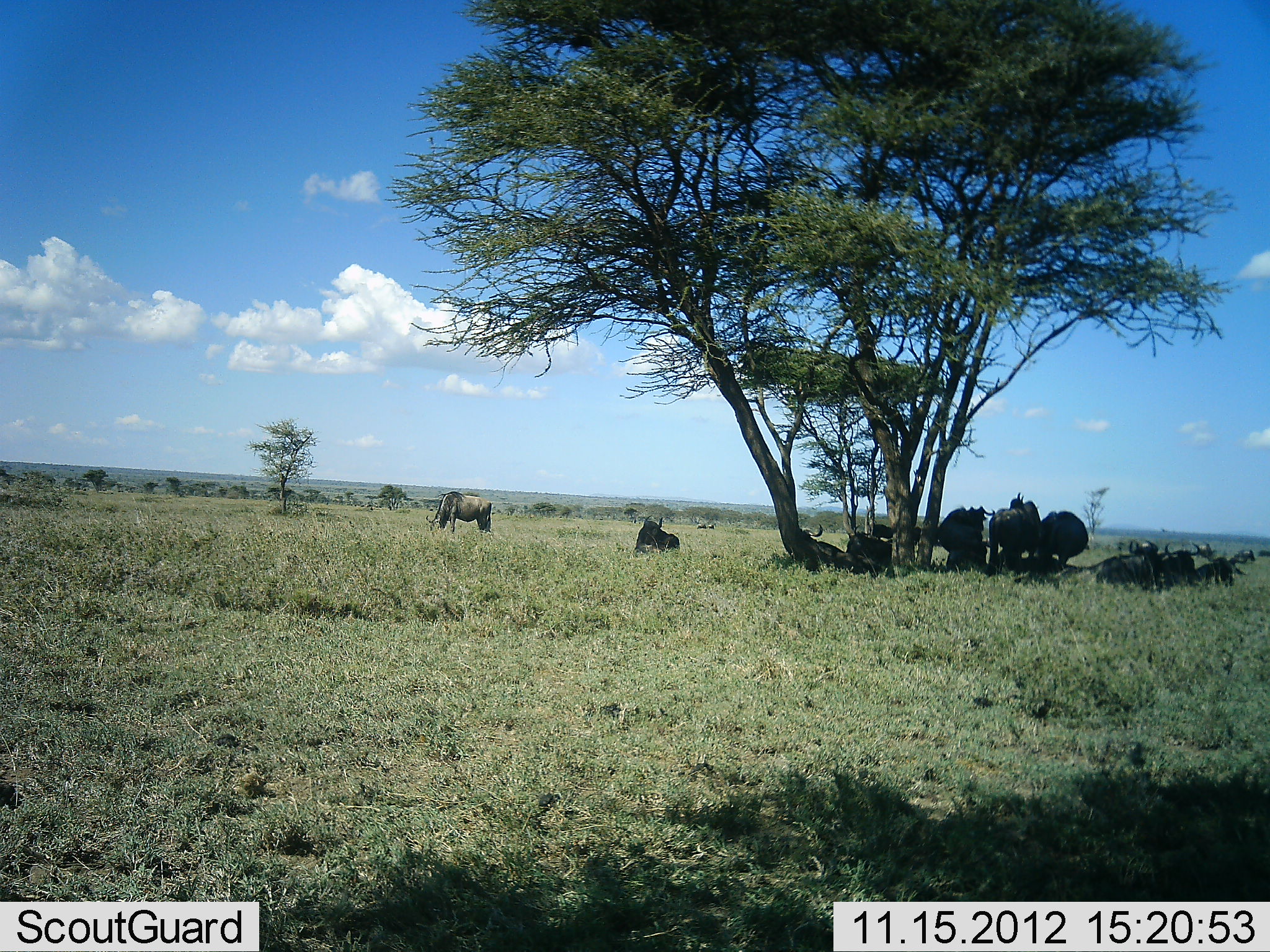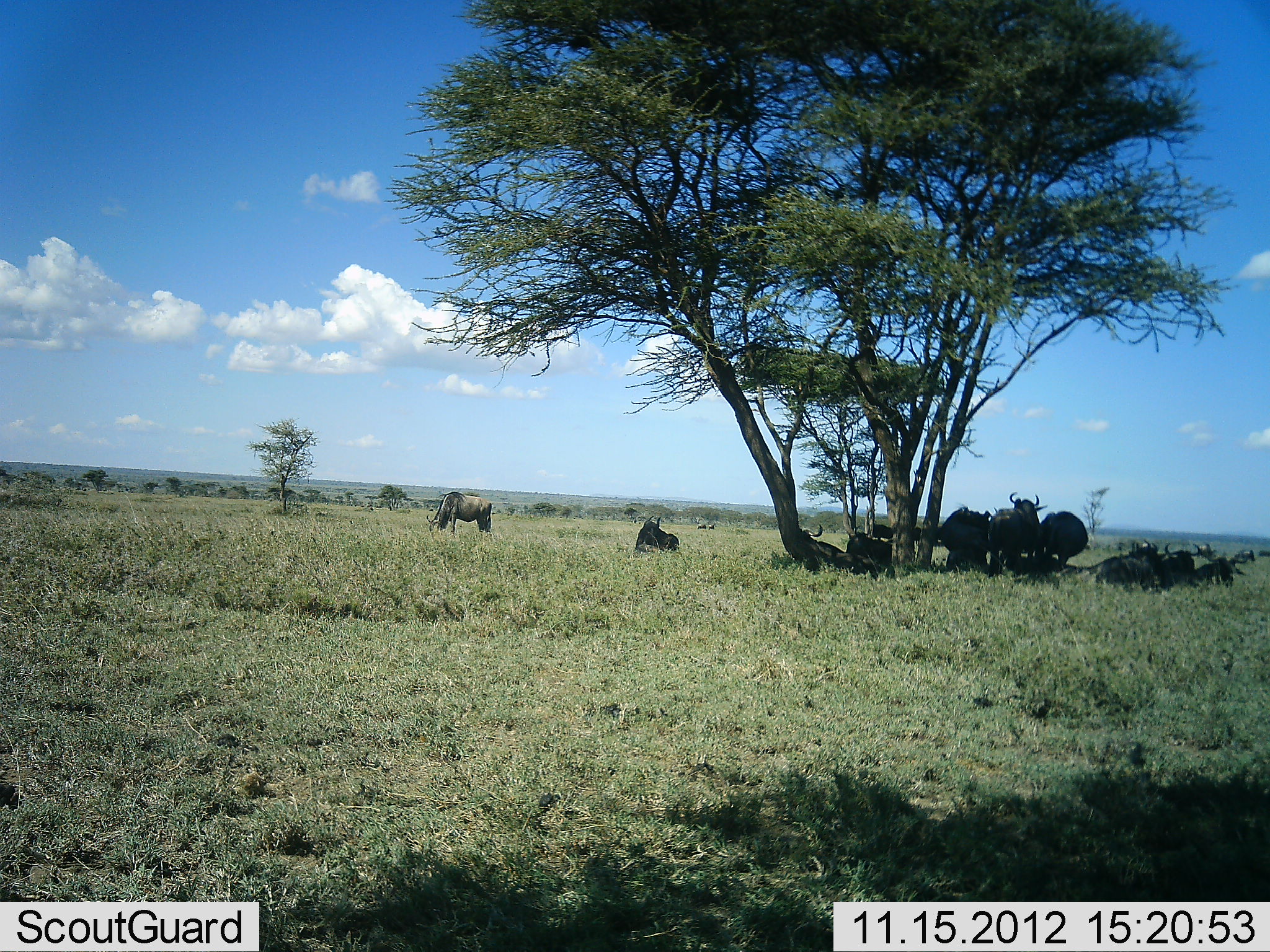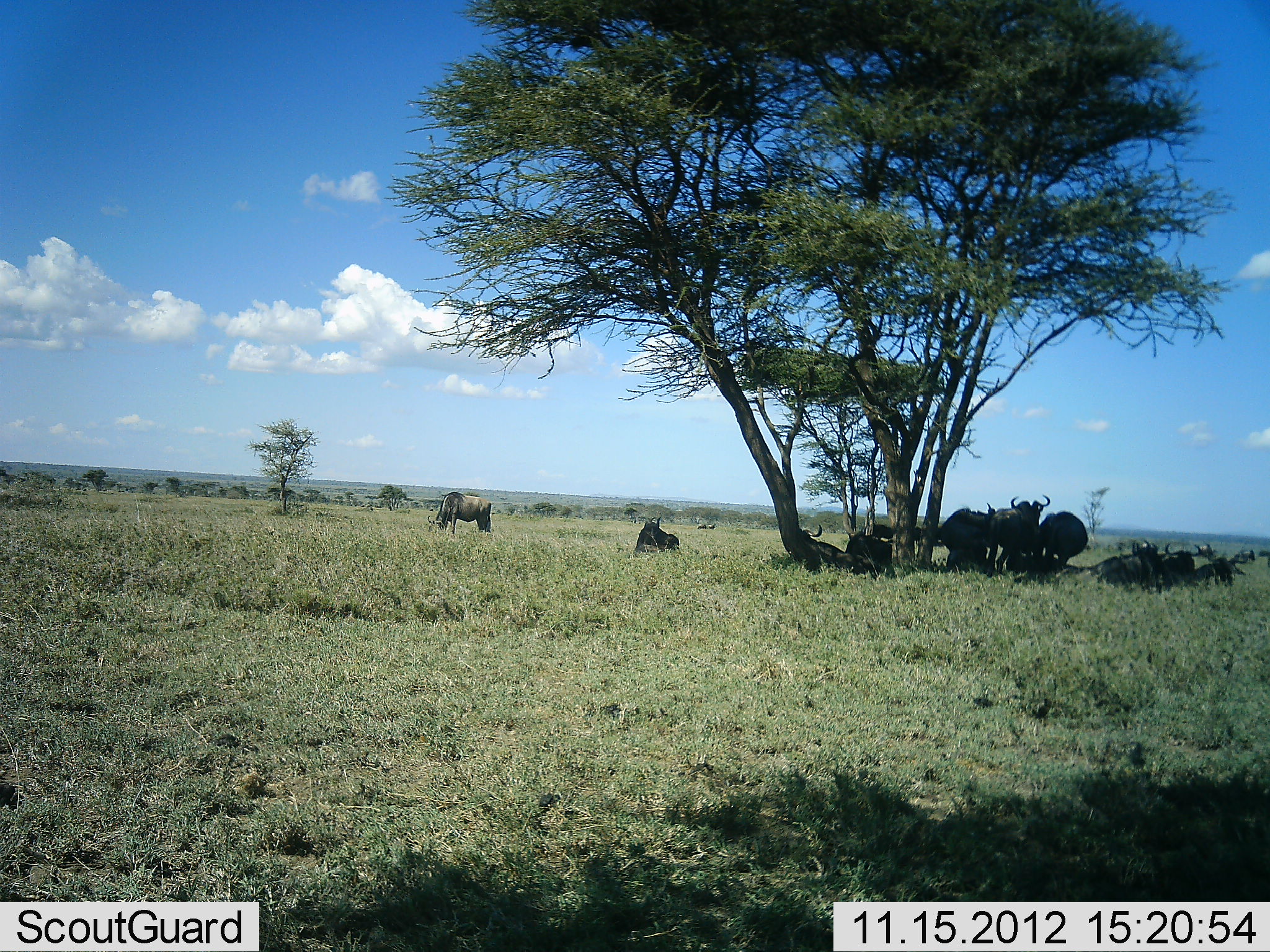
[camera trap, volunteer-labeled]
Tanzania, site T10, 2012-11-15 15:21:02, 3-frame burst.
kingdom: Animalia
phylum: Chordata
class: Mammalia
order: Artiodactyla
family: Bovidae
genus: Connochaetes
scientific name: Connochaetes taurinus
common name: blue wildebeest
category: wildebeest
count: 11-50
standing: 80%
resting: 100%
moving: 10%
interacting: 0%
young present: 0%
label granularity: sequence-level